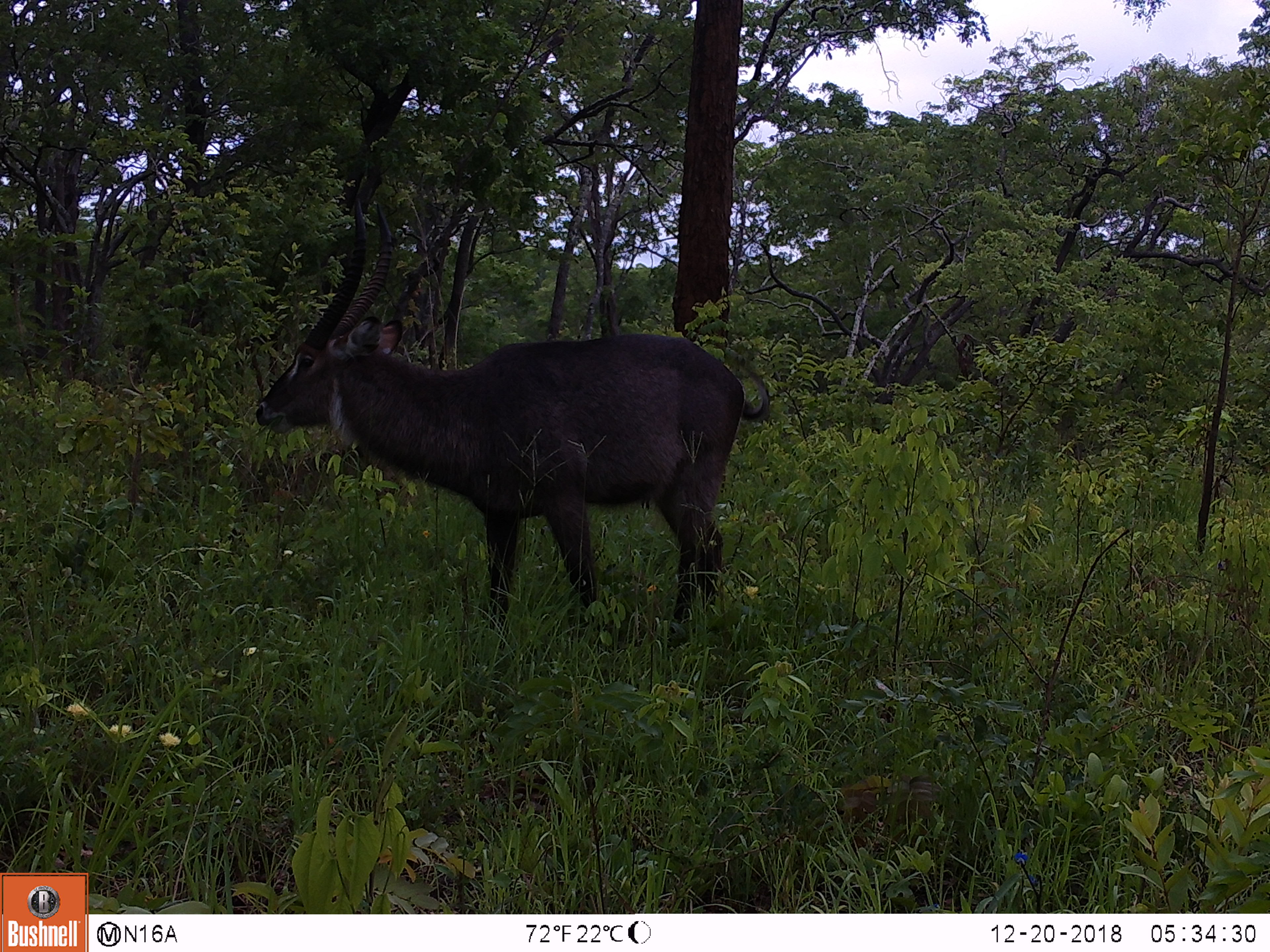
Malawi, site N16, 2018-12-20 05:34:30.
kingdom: Animalia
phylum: Chordata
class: Mammalia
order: Artiodactyla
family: Bovidae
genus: Kobus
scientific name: Kobus ellipsiprymnus ellipsiprymnus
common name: common waterbuck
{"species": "common waterbuck (Kobus ellipsiprymnus ellipsiprymnus)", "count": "1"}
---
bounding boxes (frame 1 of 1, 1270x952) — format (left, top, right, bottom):
common waterbuck: (229, 183, 783, 659)